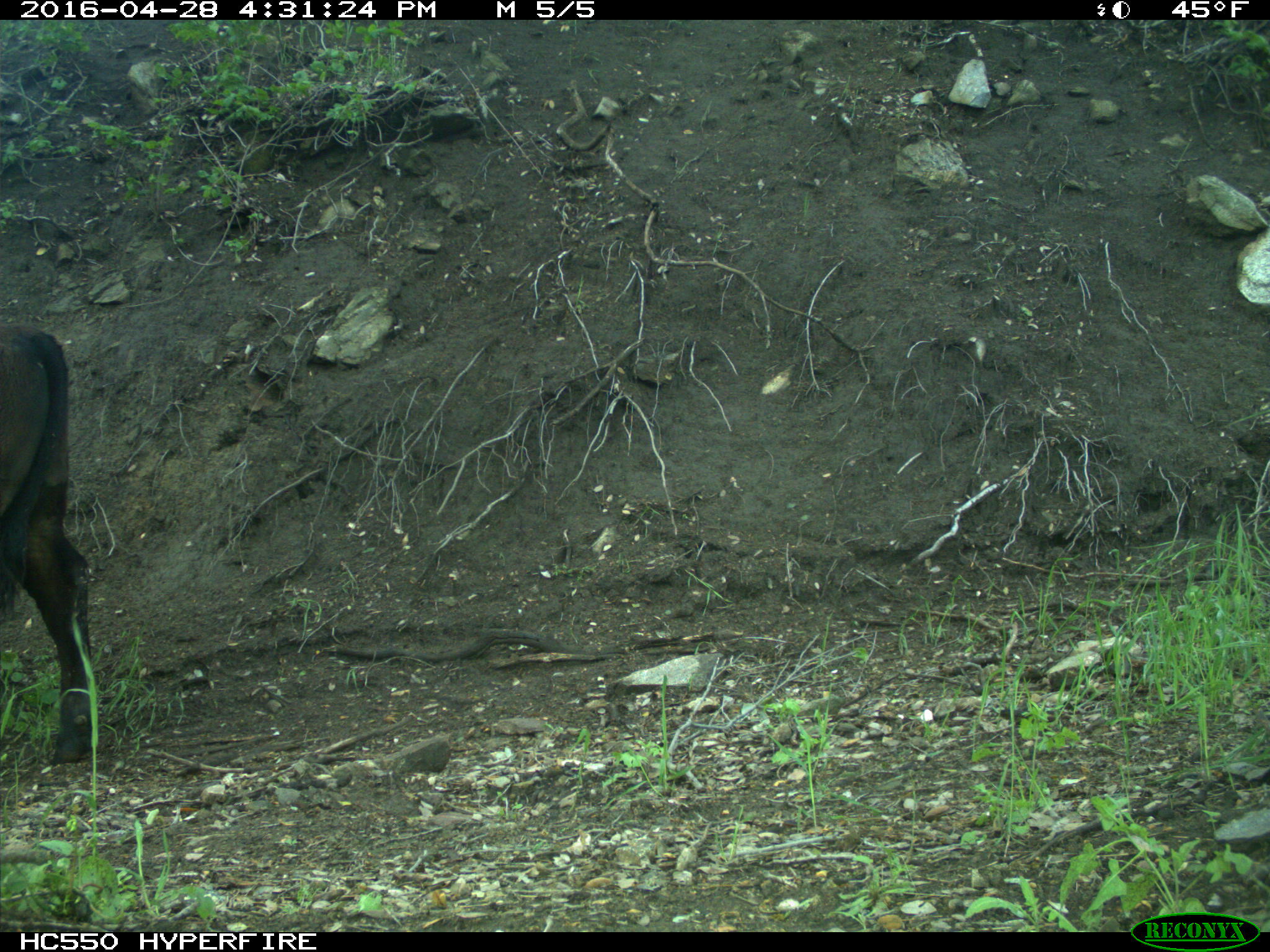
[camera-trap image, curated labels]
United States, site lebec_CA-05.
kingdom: Animalia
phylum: Chordata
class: Mammalia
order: Artiodactyla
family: Bovidae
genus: Bos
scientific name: Bos taurus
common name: domestic cow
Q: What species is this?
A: Bos taurus (domestic cow).